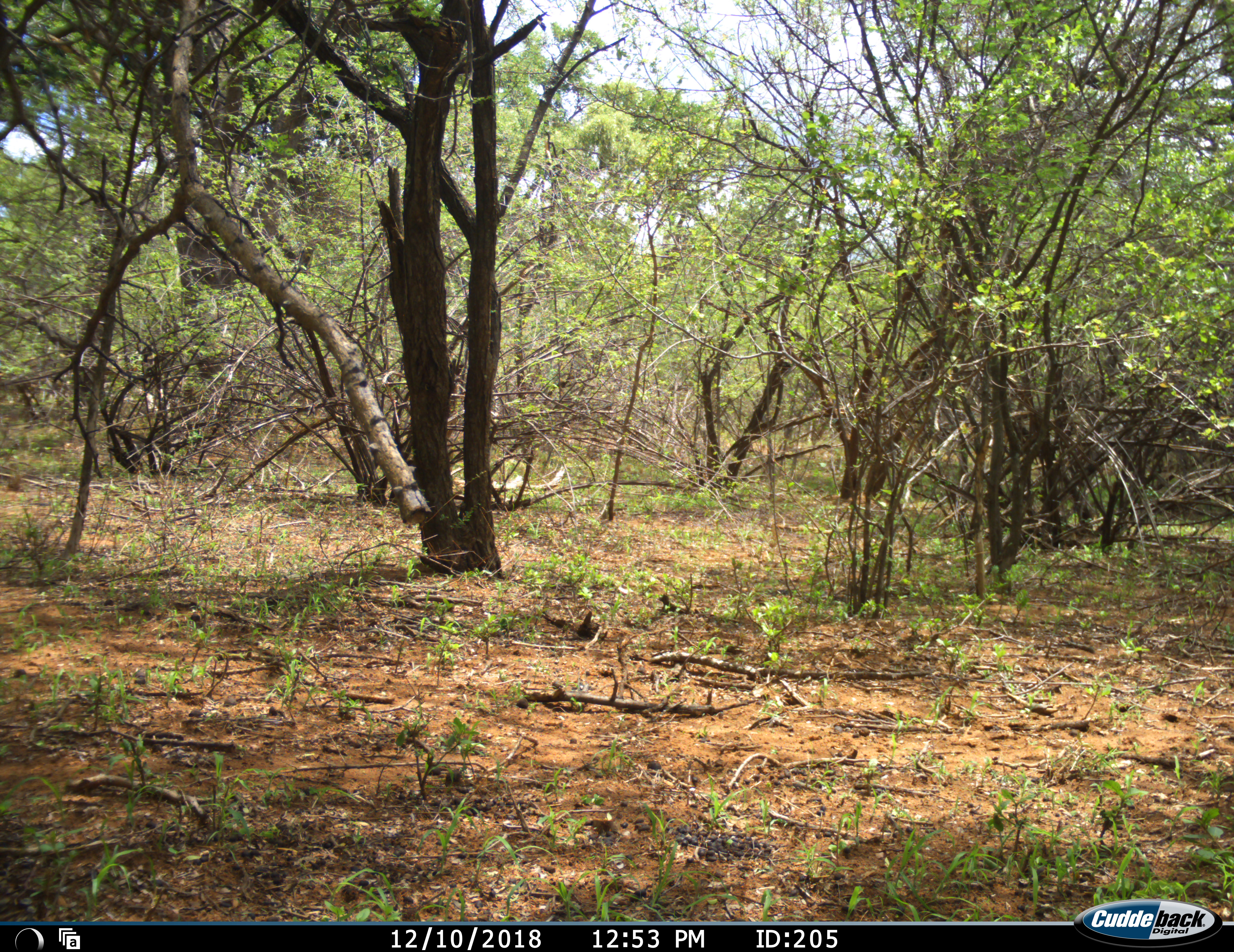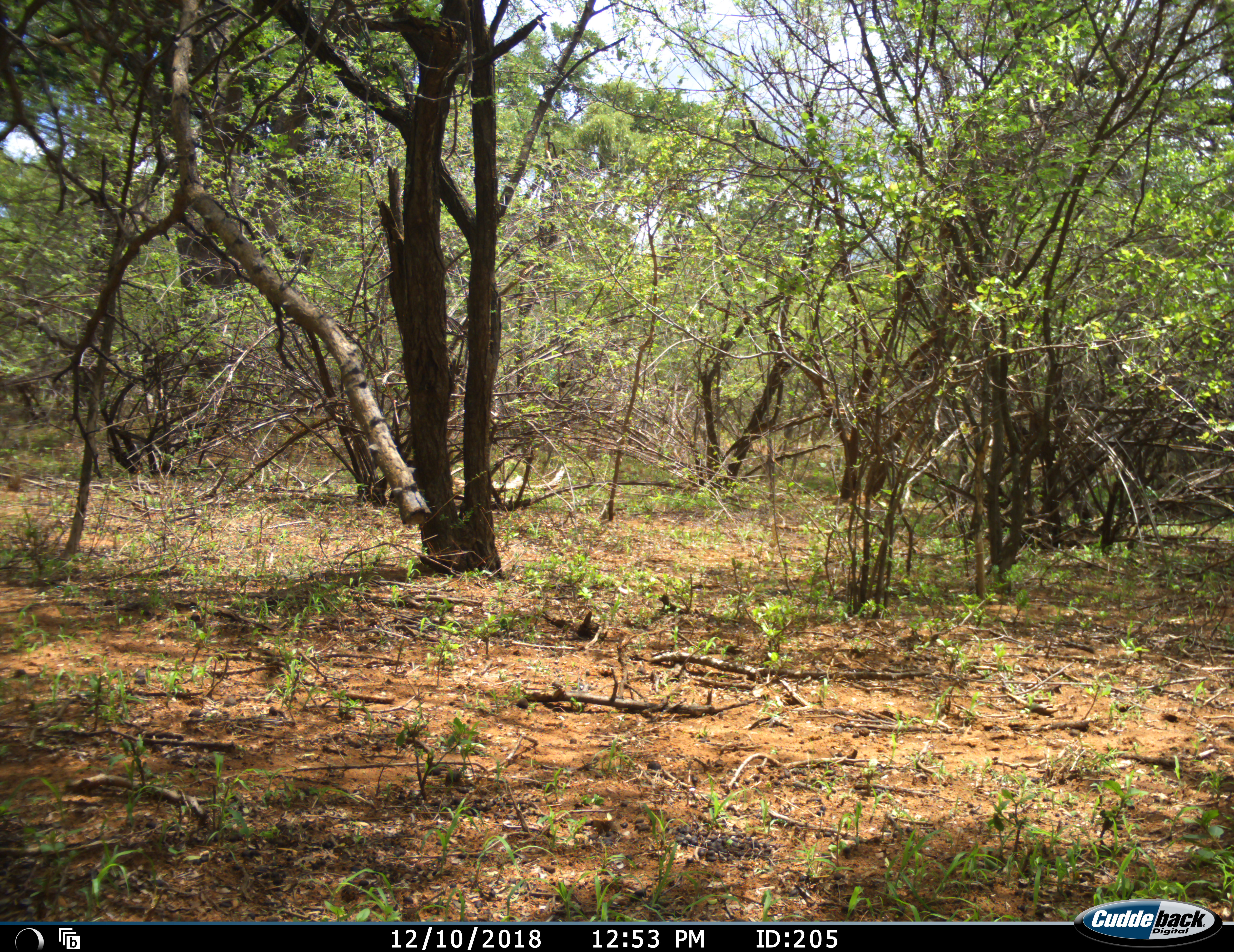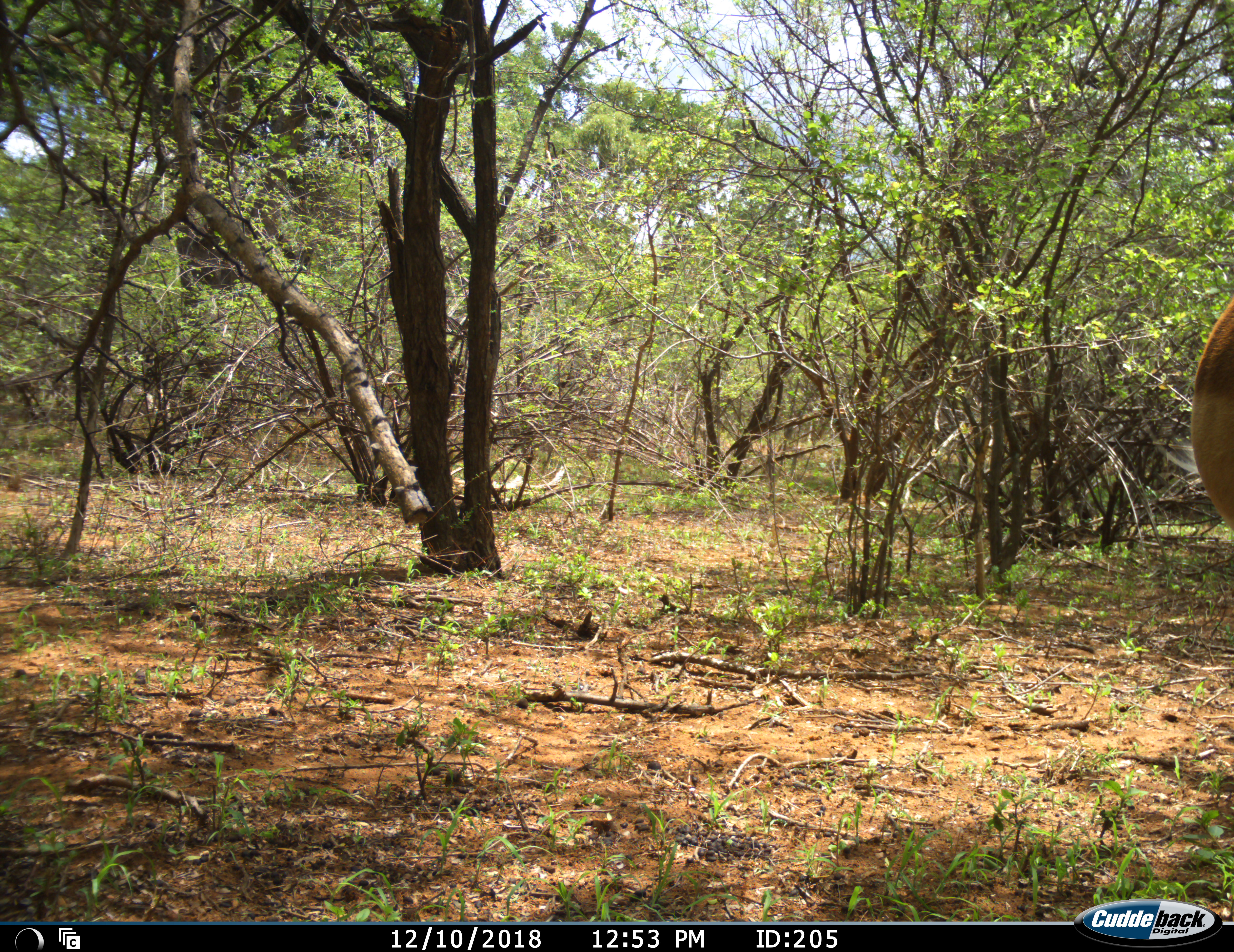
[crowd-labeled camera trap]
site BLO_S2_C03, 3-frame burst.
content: unidentified animal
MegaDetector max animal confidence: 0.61